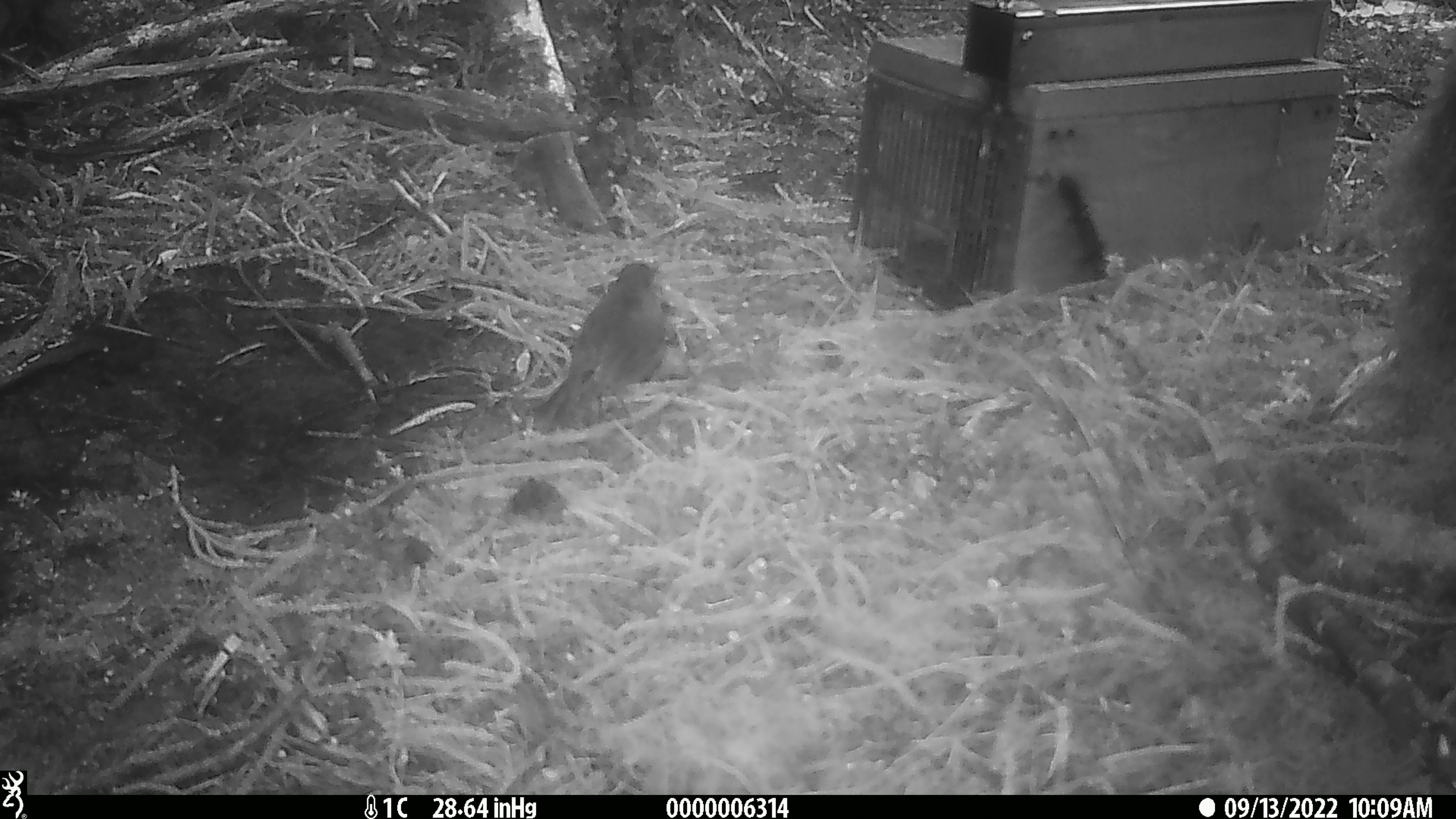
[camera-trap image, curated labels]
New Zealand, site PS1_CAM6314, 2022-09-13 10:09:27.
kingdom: Animalia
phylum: Chordata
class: Aves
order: Passeriformes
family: Petroicidae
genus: Petroica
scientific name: Petroica australis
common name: new zealand robin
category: robin